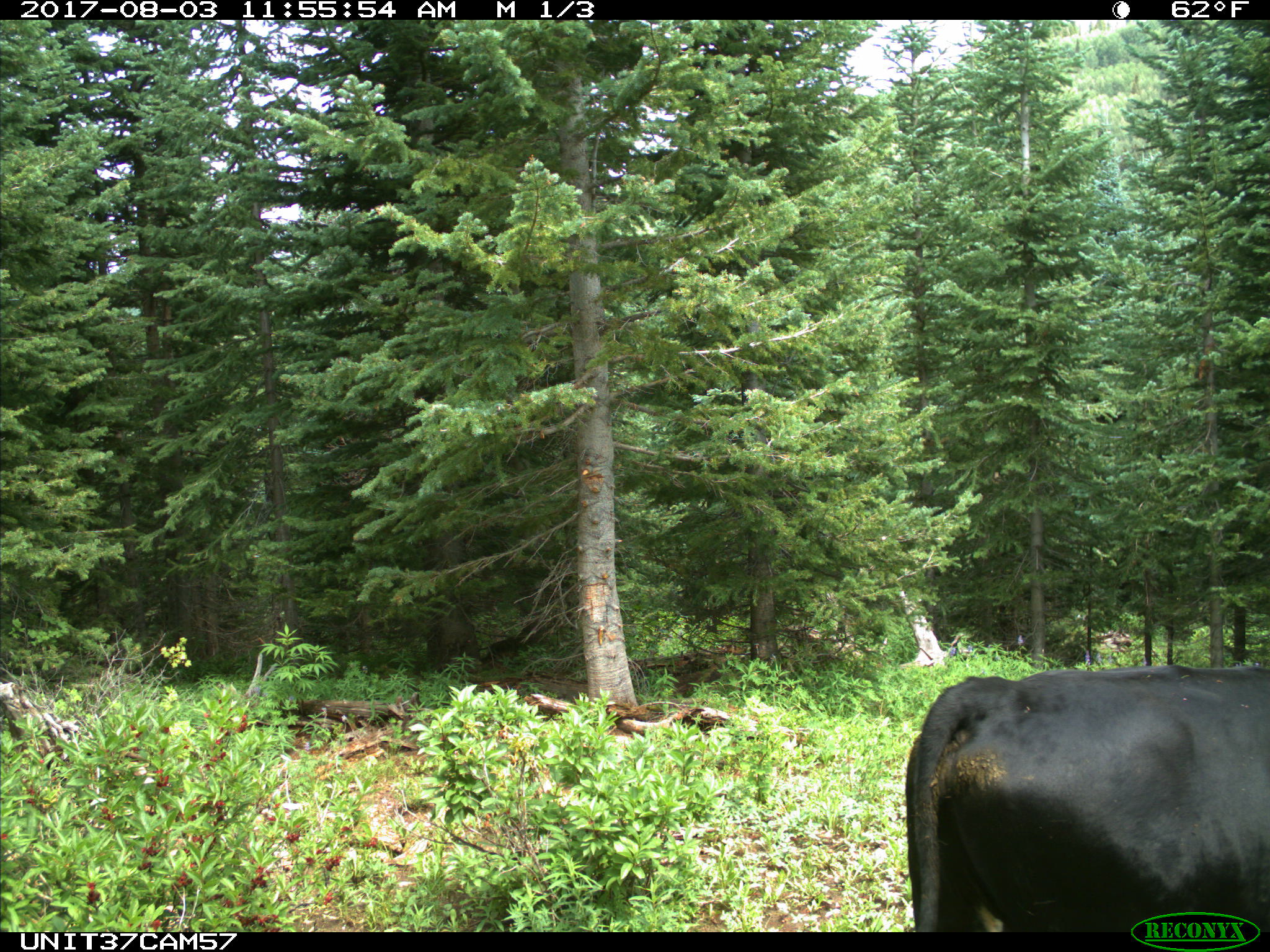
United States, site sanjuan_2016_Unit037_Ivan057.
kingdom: Animalia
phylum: Chordata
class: Mammalia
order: Artiodactyla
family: Bovidae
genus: Bos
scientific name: Bos taurus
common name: domestic cow